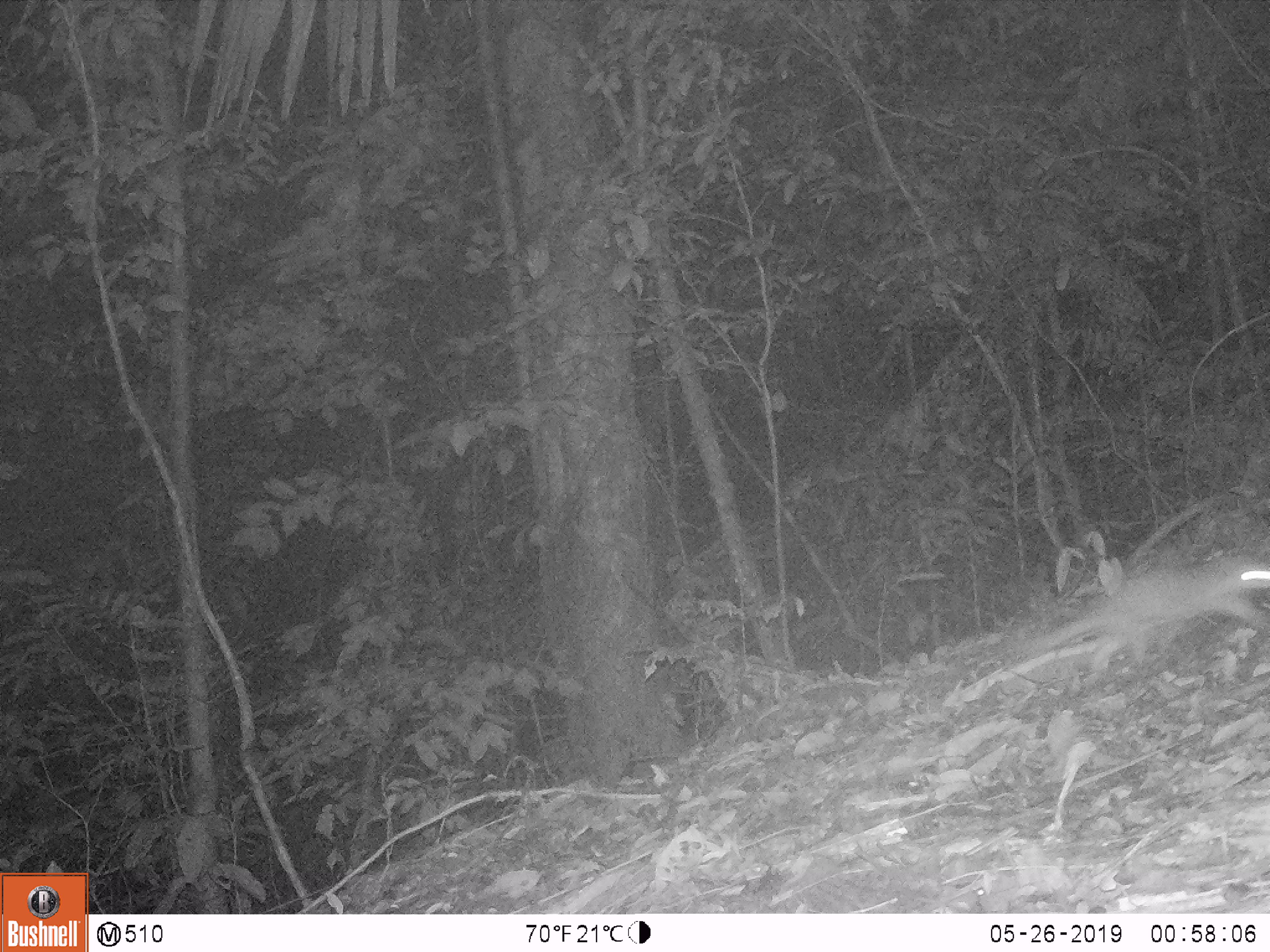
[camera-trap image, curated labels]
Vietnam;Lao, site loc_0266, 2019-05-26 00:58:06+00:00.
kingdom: Animalia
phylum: Chordata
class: Mammalia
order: Carnivora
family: Mustelidae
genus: Melogale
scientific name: Melogale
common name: ferret badger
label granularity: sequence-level